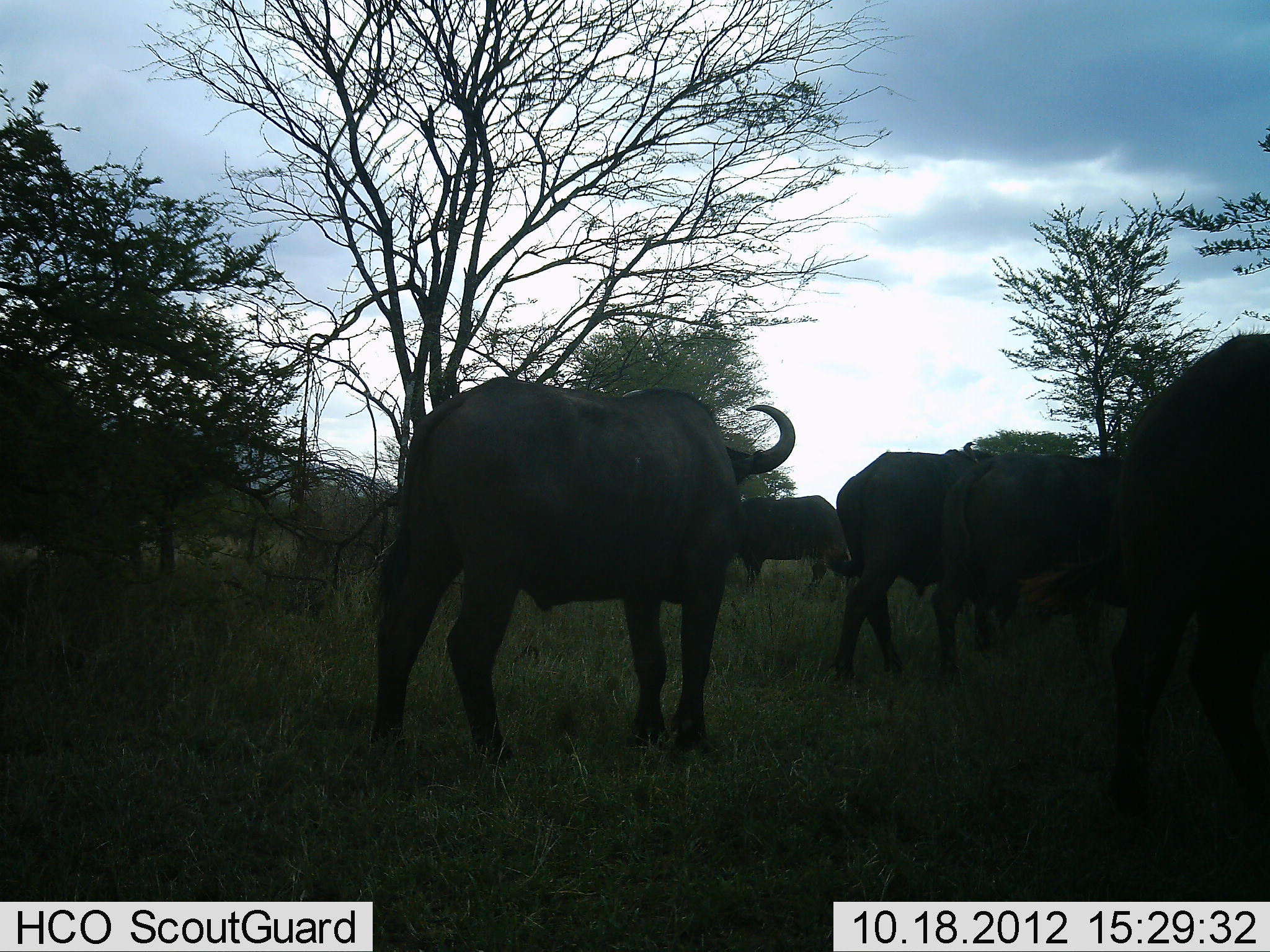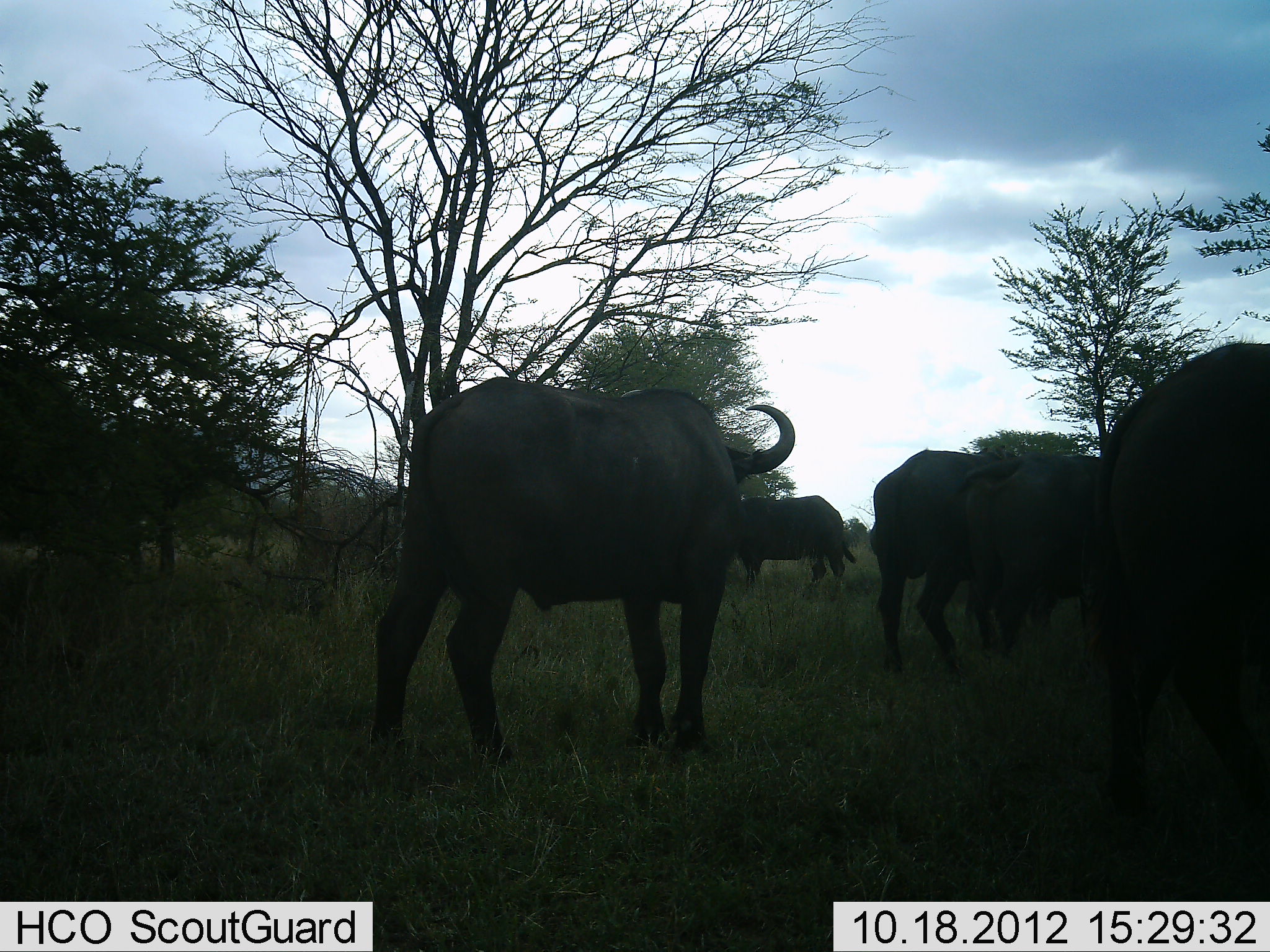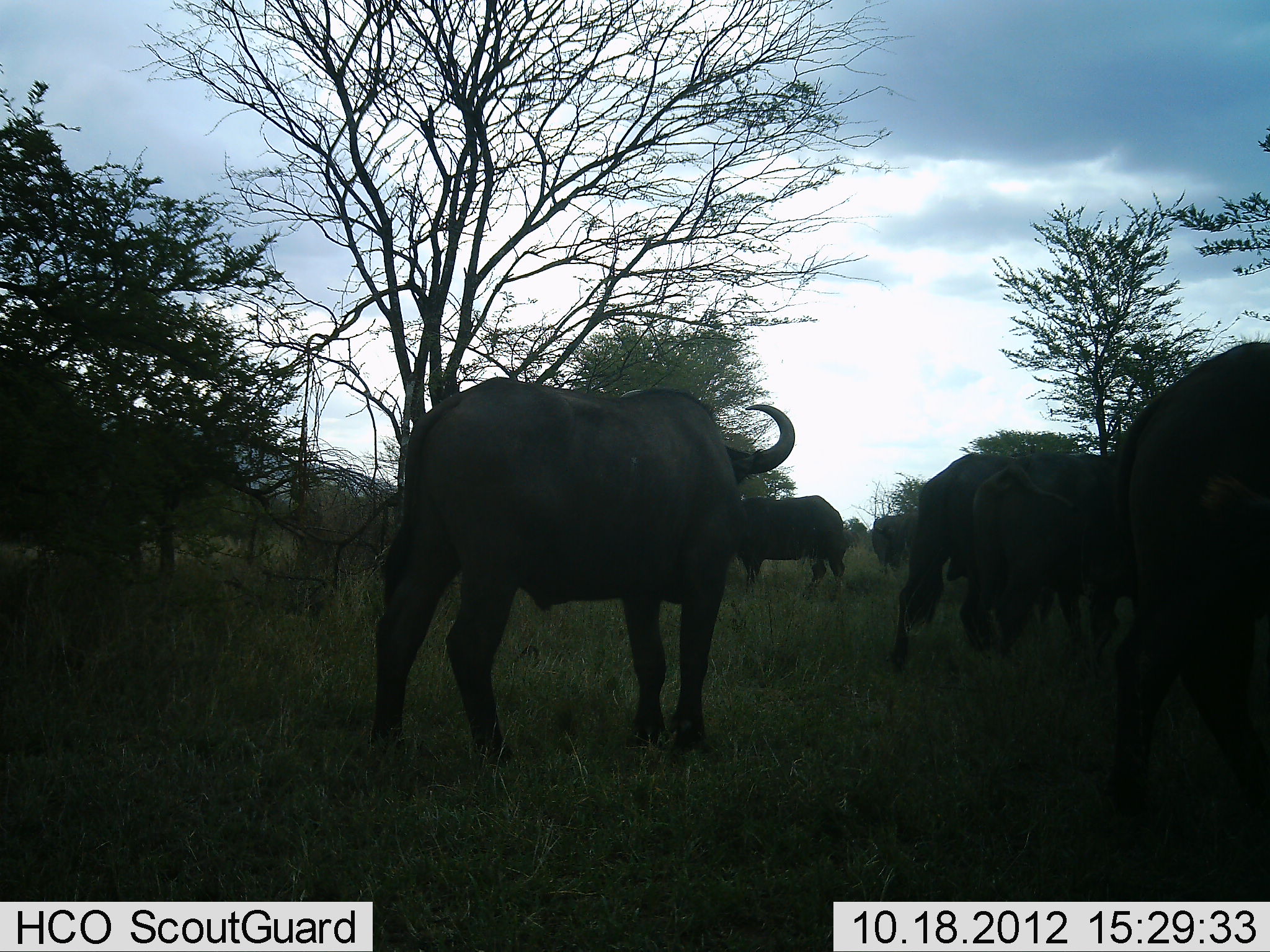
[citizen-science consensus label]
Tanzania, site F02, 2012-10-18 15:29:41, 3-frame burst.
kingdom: Animalia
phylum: Chordata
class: Mammalia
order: Artiodactyla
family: Bovidae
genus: Syncerus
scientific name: Syncerus caffer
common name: cape buffalo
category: buffalo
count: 5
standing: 80%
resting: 0%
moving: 80%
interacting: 0%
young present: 0%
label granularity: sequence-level